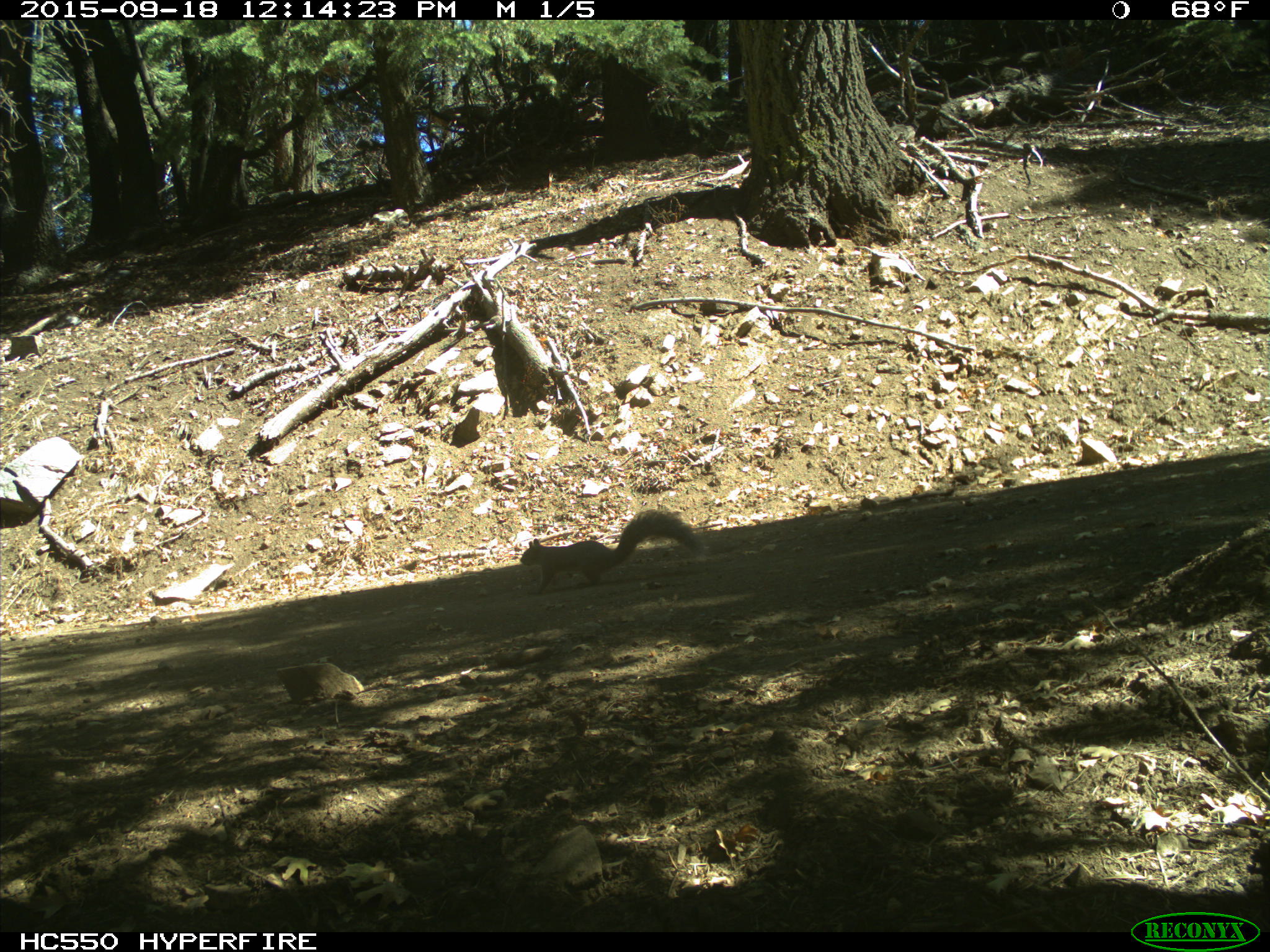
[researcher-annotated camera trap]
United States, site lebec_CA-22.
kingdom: Animalia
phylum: Chordata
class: Mammalia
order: Rodentia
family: Sciuridae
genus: Sciurus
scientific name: Sciurus carolinensis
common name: eastern gray squirrel